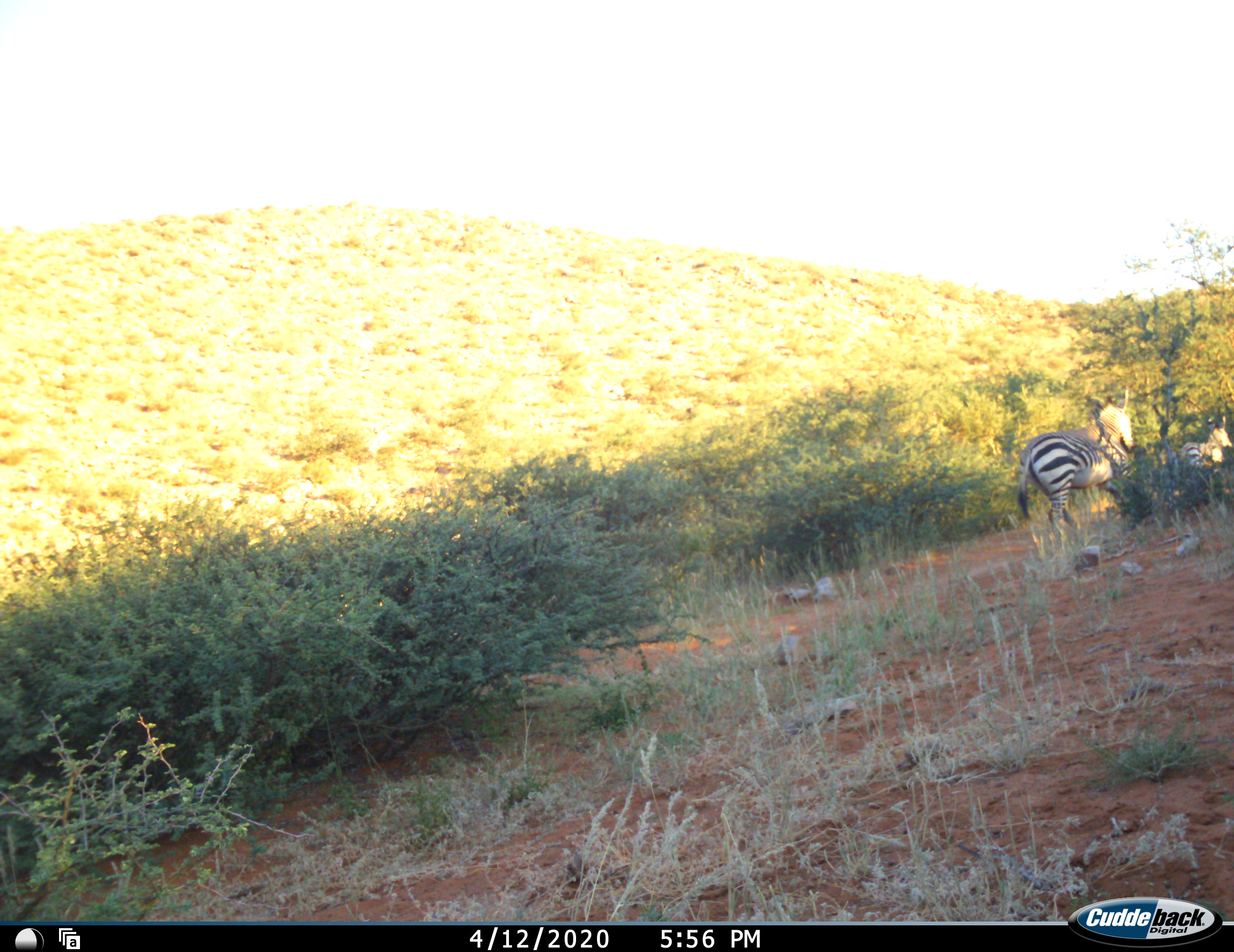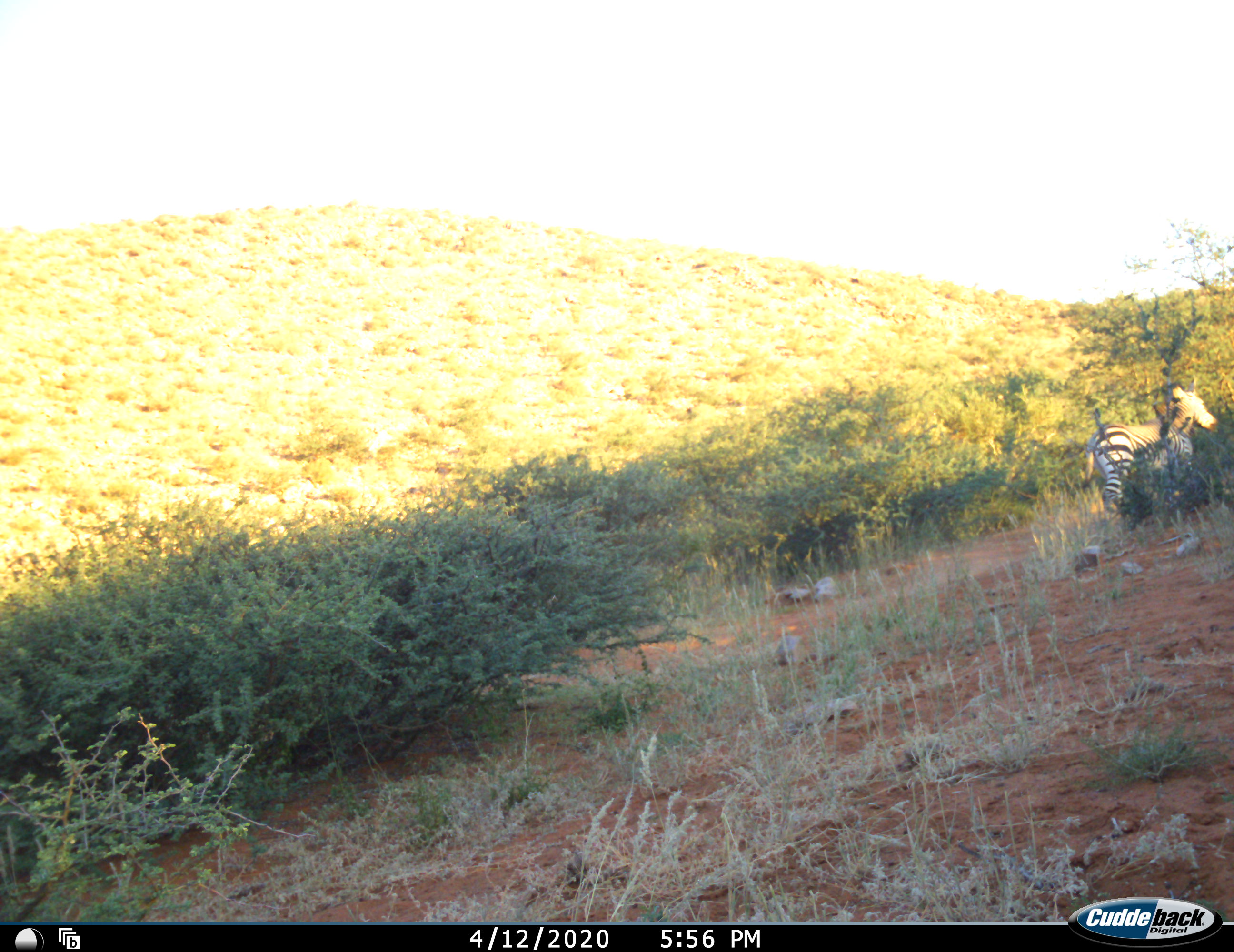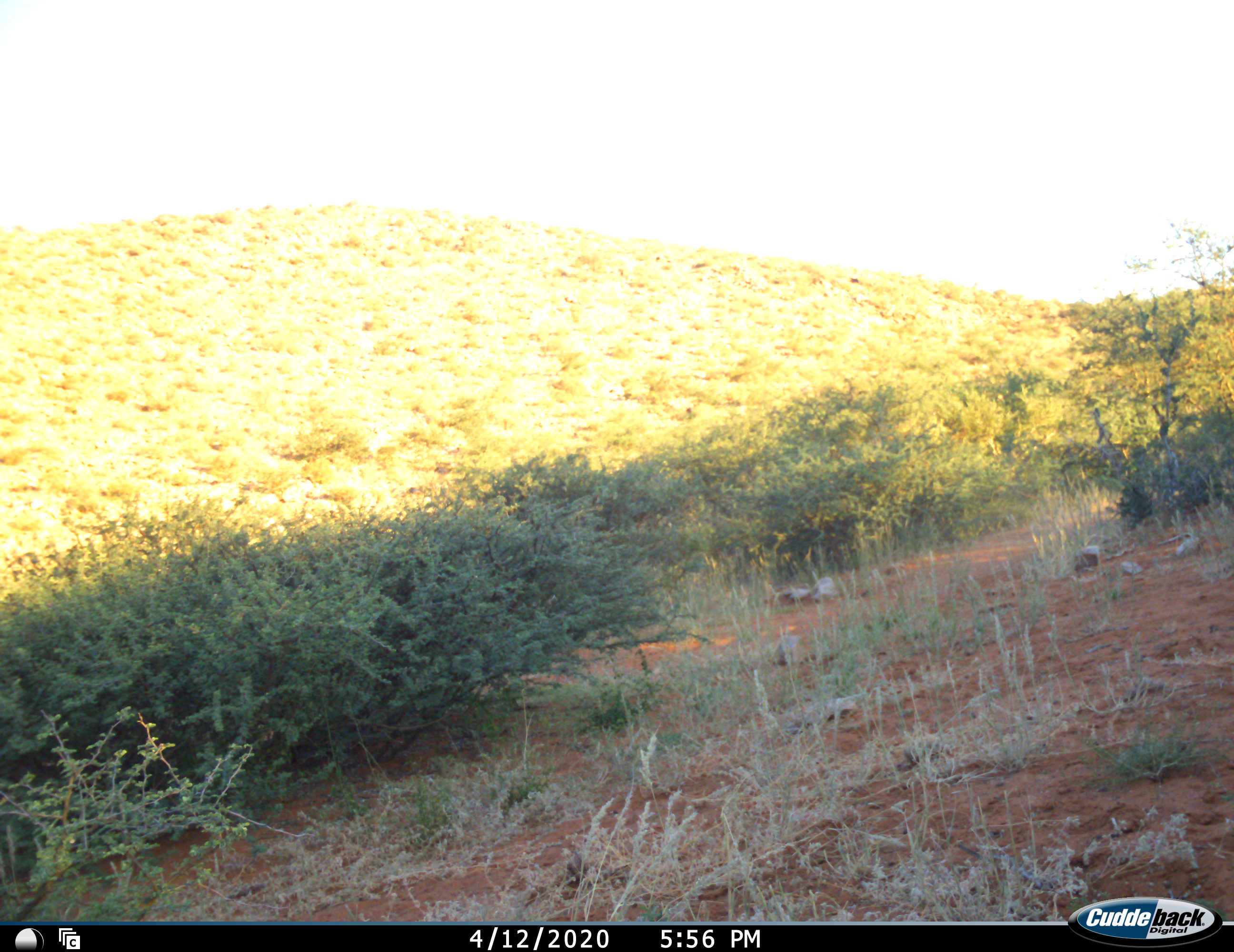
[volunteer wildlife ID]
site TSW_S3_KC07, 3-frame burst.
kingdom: Animalia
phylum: Chordata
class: Mammalia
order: Perissodactyla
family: Equidae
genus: Equus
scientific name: Equus zebra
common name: mountain zebra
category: zebramountain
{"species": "zebramountain (mountain zebra) (Equus zebra)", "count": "2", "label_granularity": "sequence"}